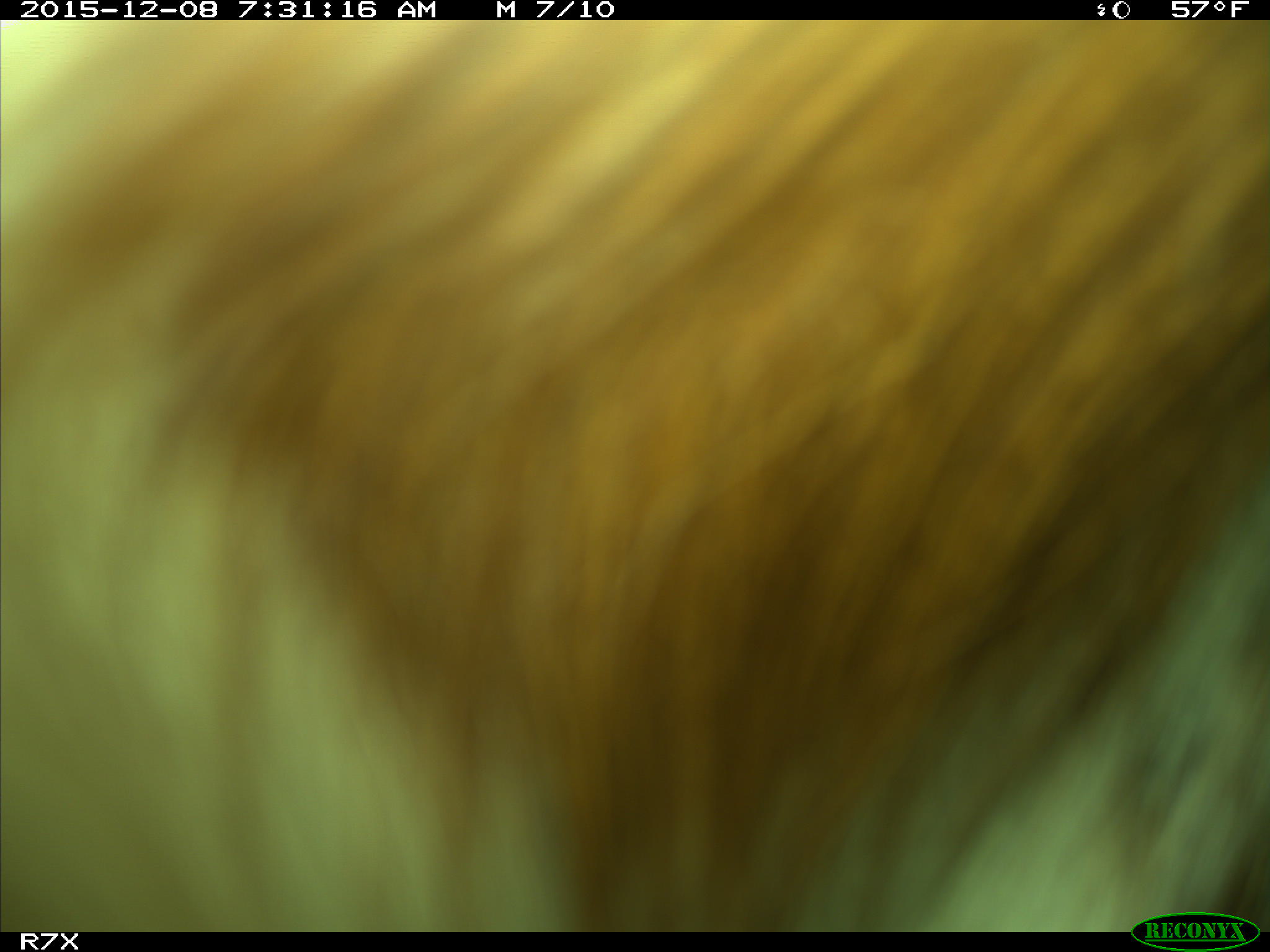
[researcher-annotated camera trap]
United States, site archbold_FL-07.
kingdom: Animalia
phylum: Chordata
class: Mammalia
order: Artiodactyla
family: Bovidae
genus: Bos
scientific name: Bos taurus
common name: domestic cow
Bos taurus (domestic cow).